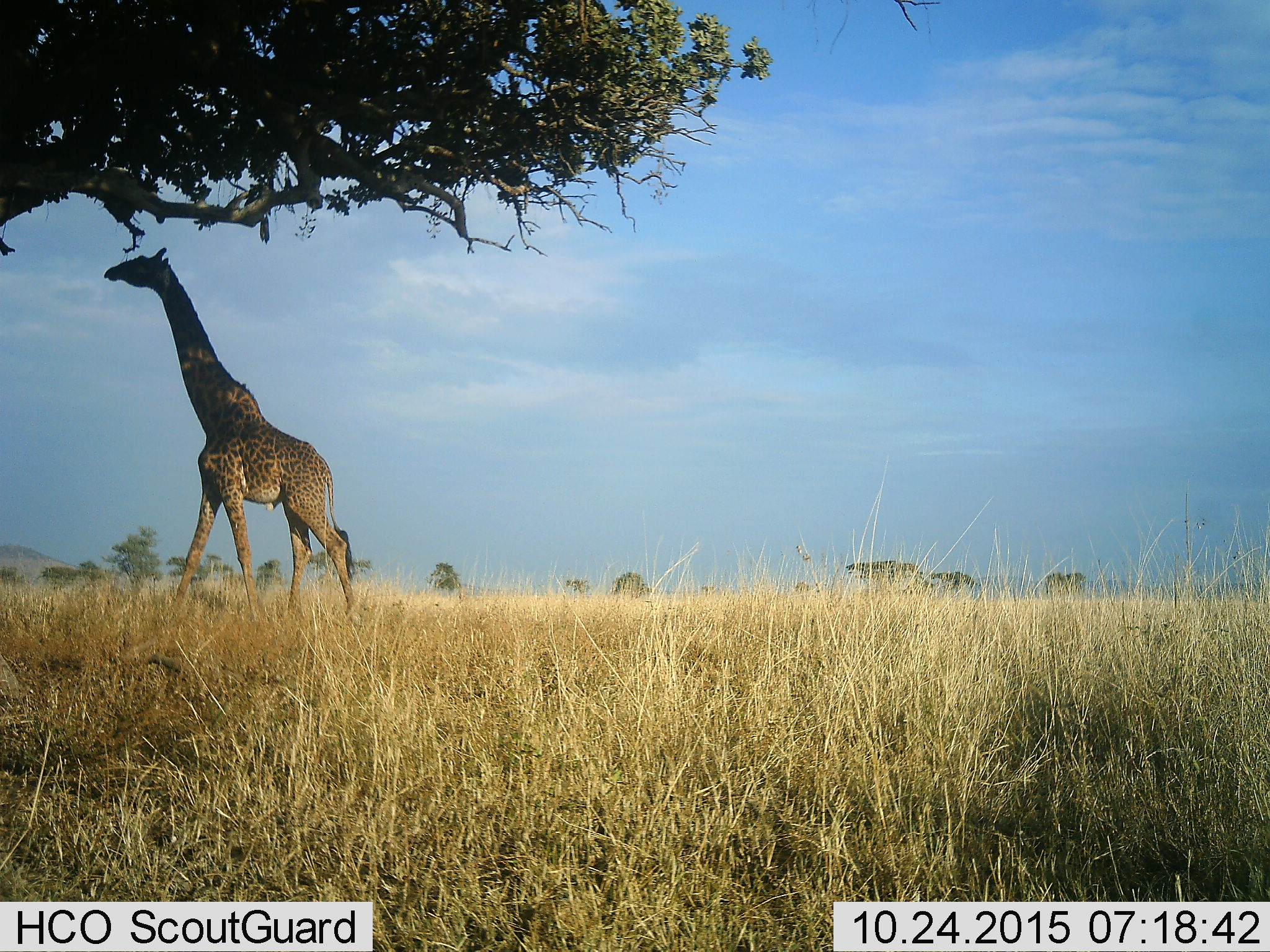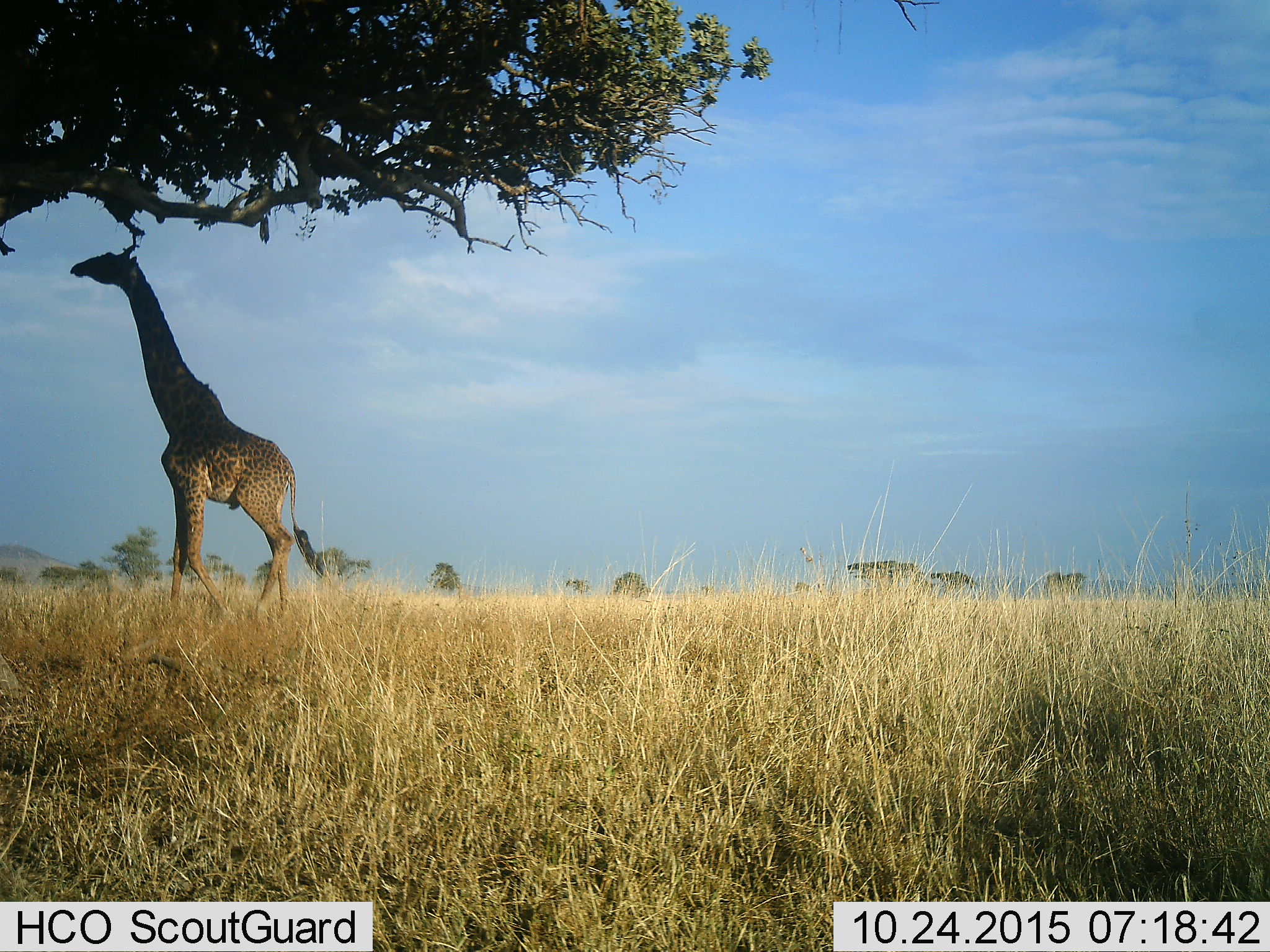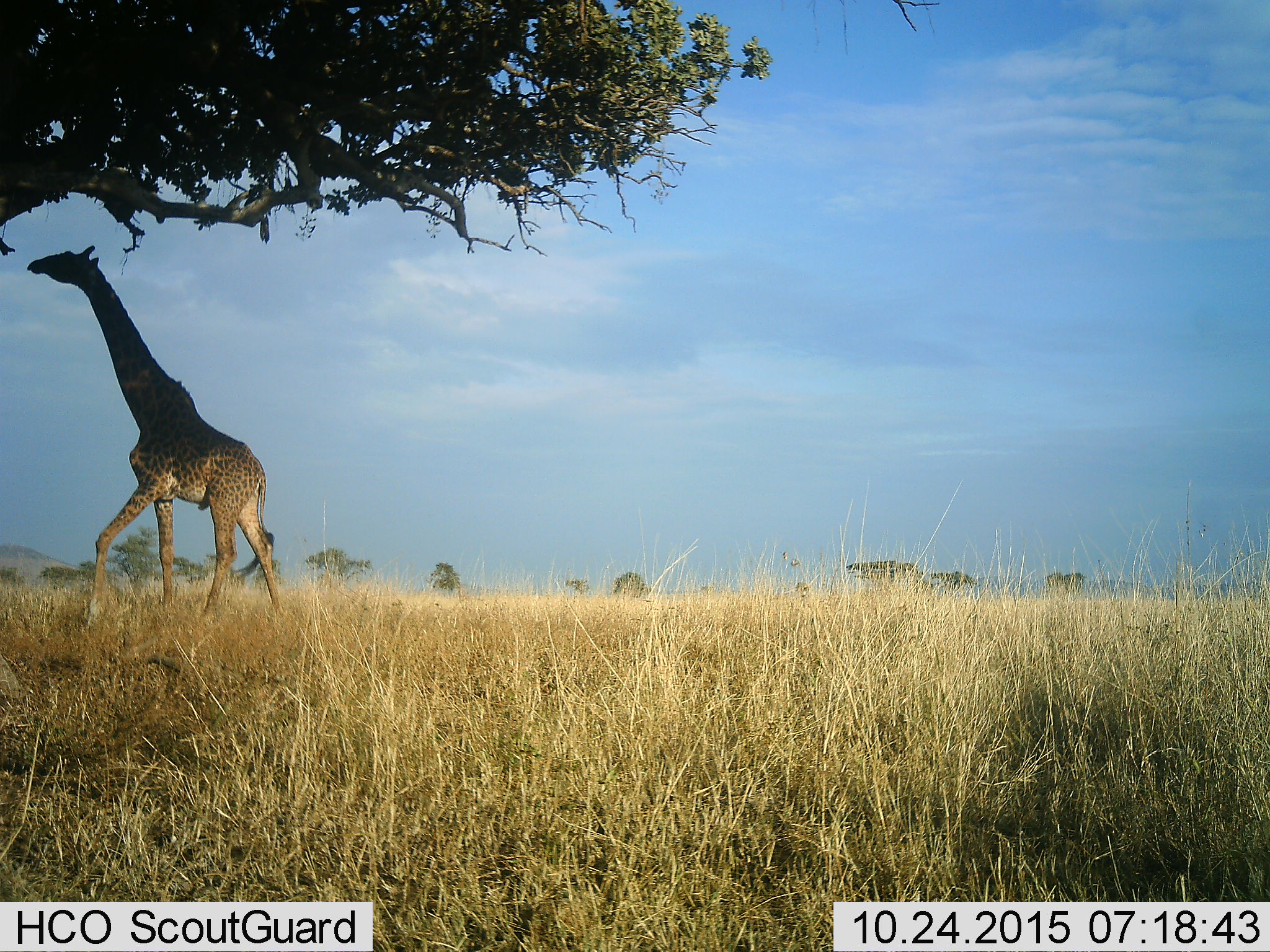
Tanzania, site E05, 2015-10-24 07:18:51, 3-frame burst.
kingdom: Animalia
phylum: Chordata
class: Mammalia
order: Artiodactyla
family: Giraffidae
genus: Giraffa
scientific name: Giraffa camelopardalis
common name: giraffe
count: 1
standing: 15%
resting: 0%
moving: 77%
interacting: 0%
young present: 0%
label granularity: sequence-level